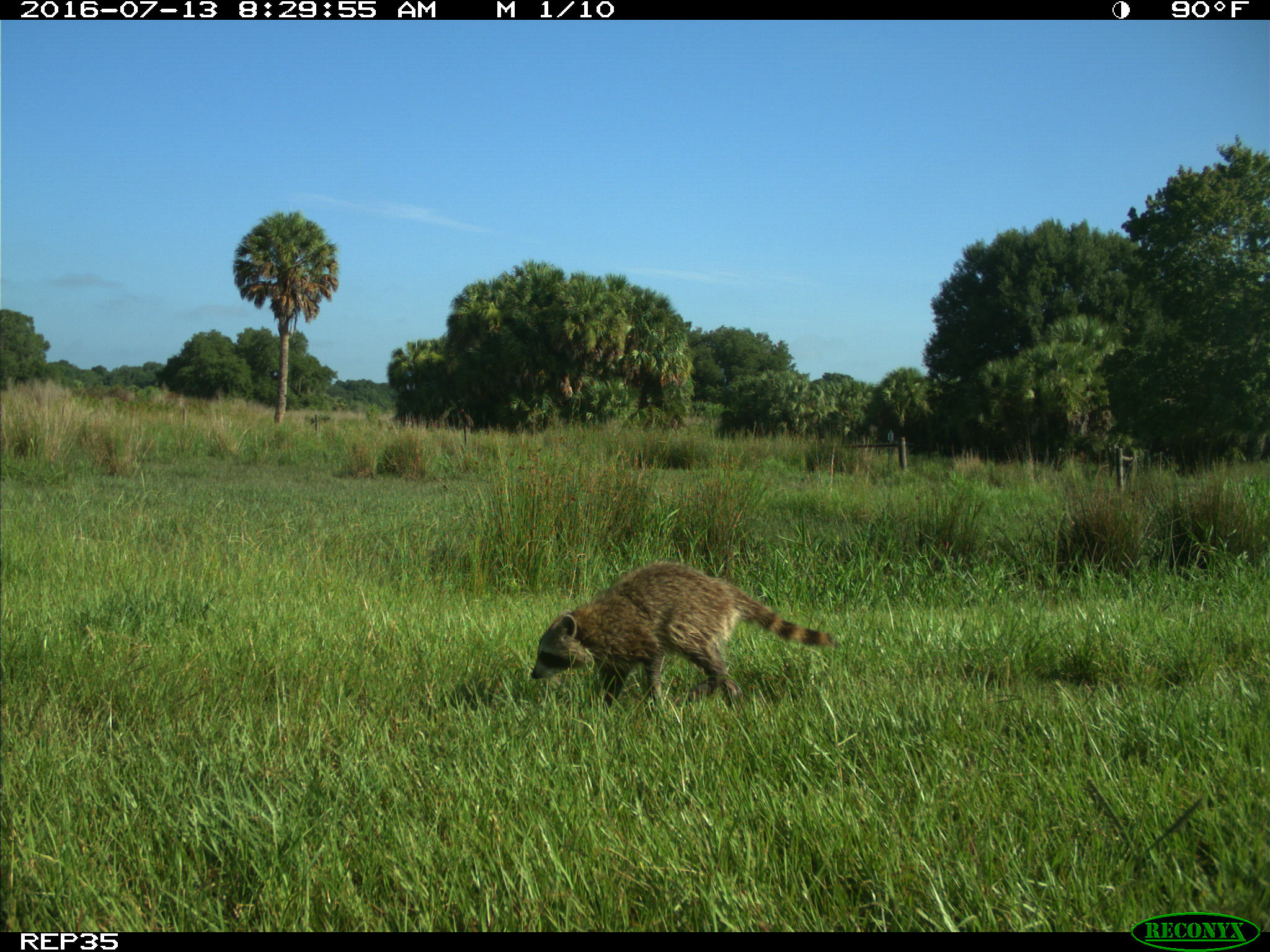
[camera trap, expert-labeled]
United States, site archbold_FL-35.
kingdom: Animalia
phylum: Chordata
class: Mammalia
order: Carnivora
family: Procyonidae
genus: Procyon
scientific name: Procyon lotor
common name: common raccoon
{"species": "Procyon lotor (common raccoon)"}